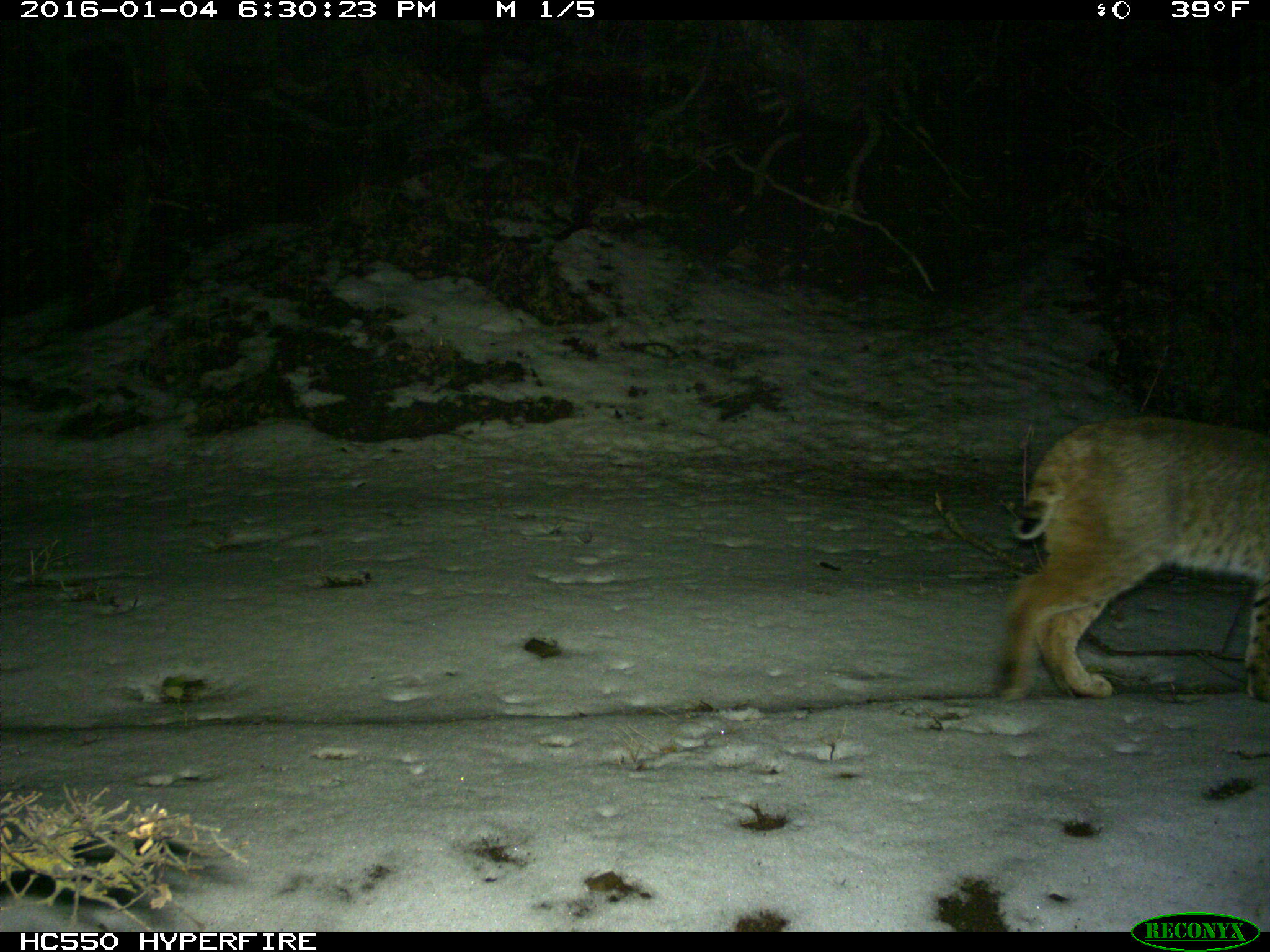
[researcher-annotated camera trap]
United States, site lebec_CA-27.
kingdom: Animalia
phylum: Chordata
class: Mammalia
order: Carnivora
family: Felidae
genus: Lynx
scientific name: Lynx rufus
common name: bobcat